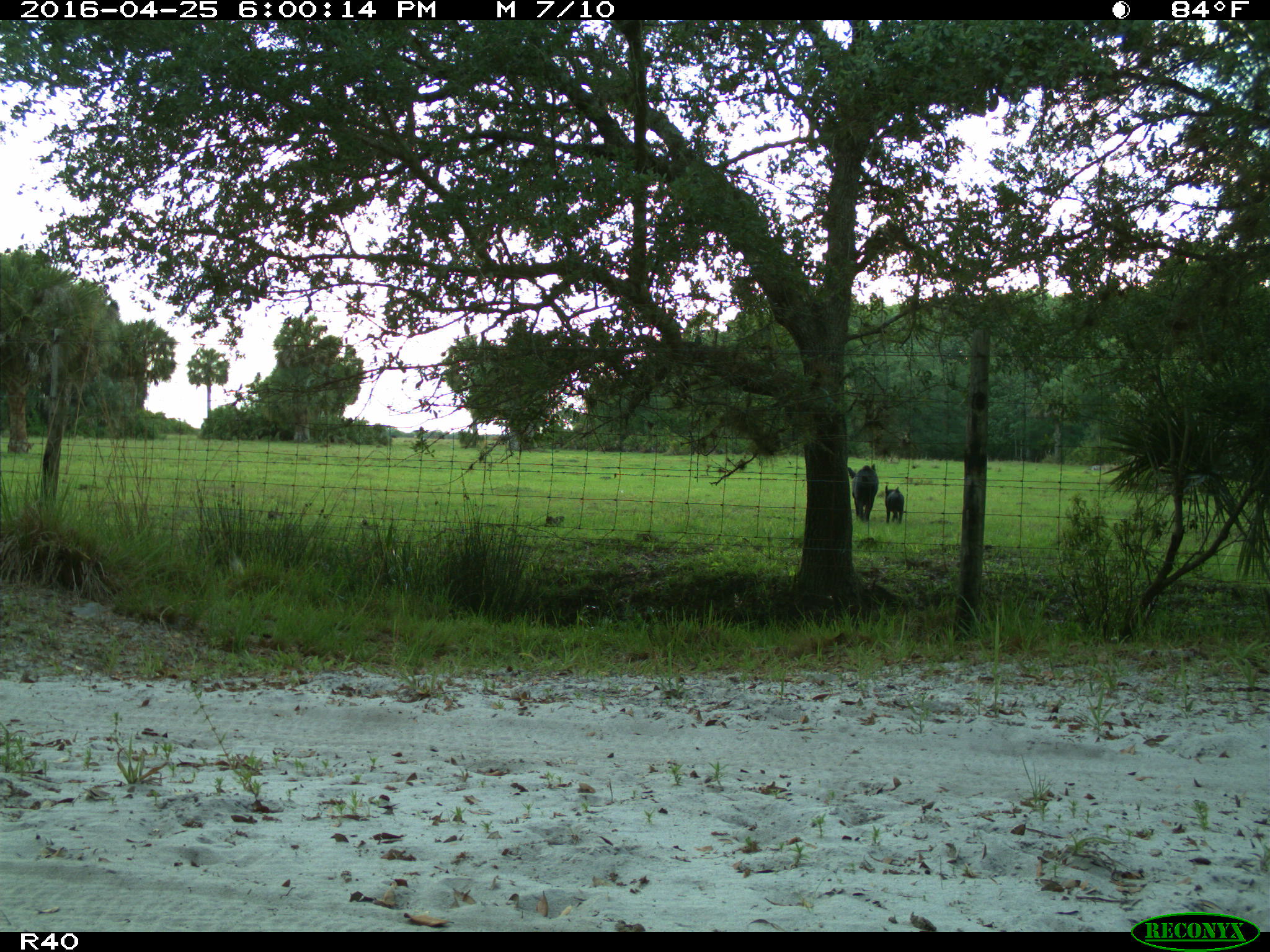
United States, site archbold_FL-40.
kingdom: Animalia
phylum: Chordata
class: Mammalia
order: Artiodactyla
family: Suidae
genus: Sus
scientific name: Sus scrofa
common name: wild boar